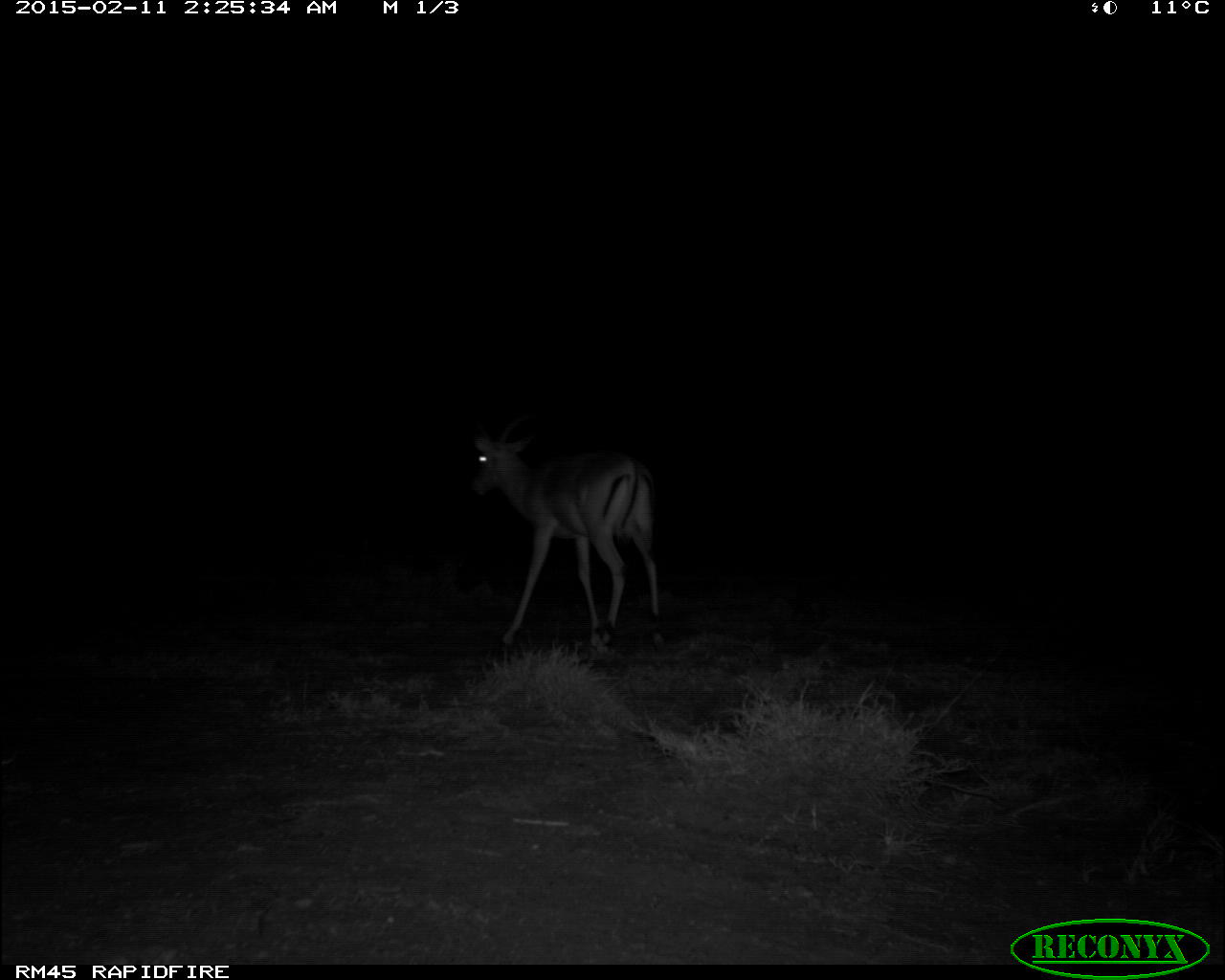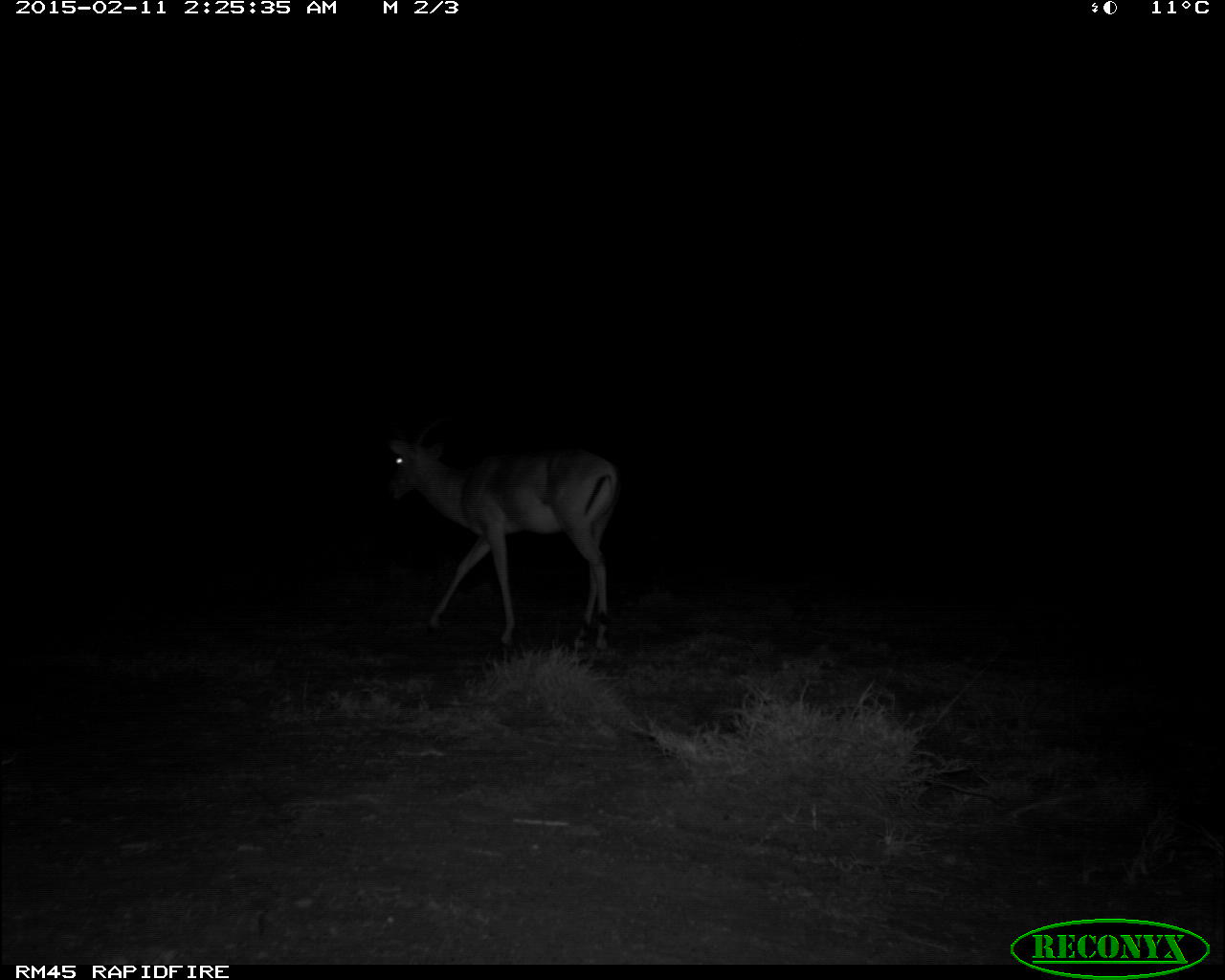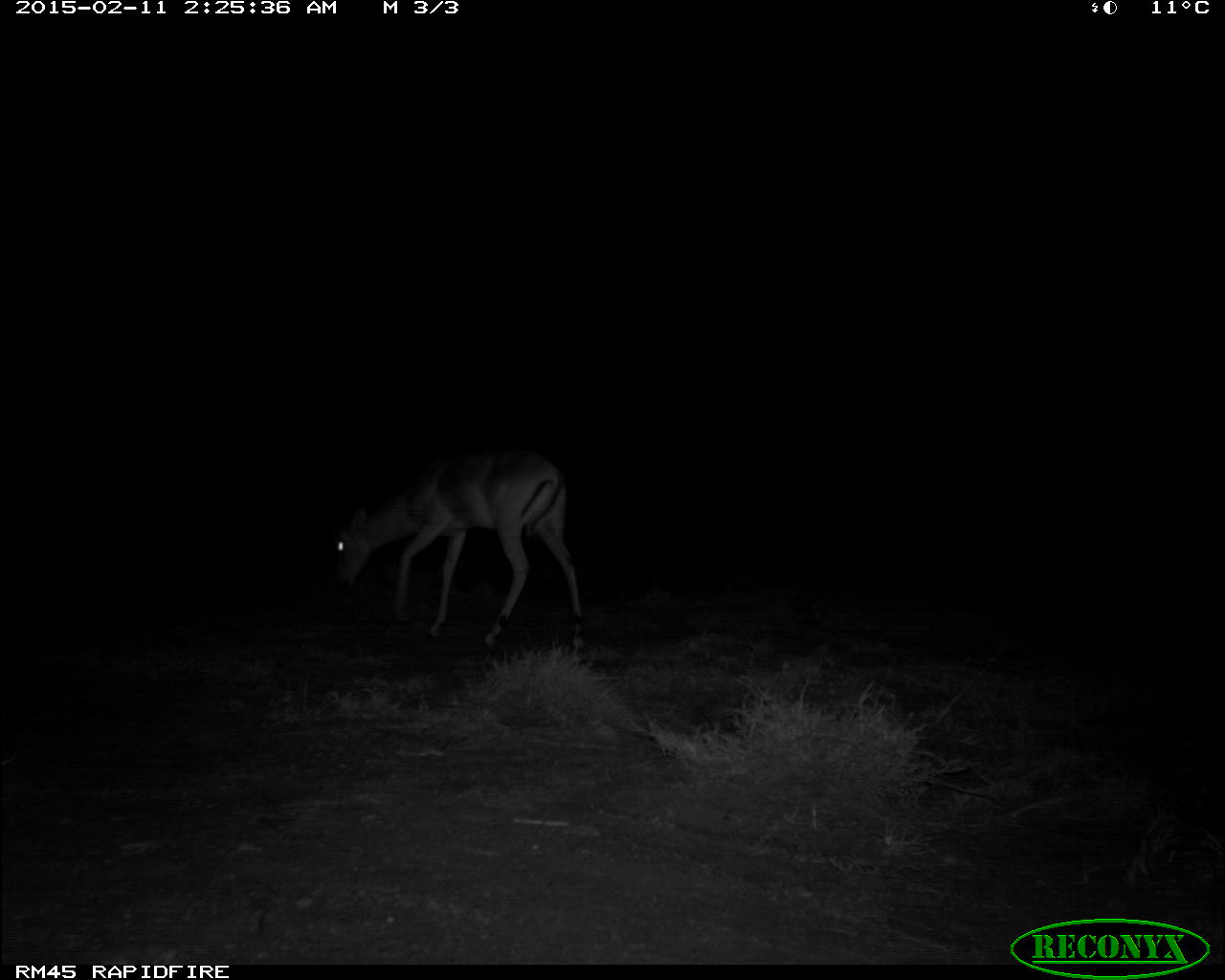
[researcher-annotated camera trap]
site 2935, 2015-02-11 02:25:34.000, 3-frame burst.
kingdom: Animalia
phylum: Chordata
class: Mammalia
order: Artiodactyla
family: Bovidae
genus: Aepyceros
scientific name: Aepyceros melampus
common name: impala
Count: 2.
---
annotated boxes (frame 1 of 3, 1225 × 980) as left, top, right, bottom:
aepyceros melampus: 466, 410, 669, 654